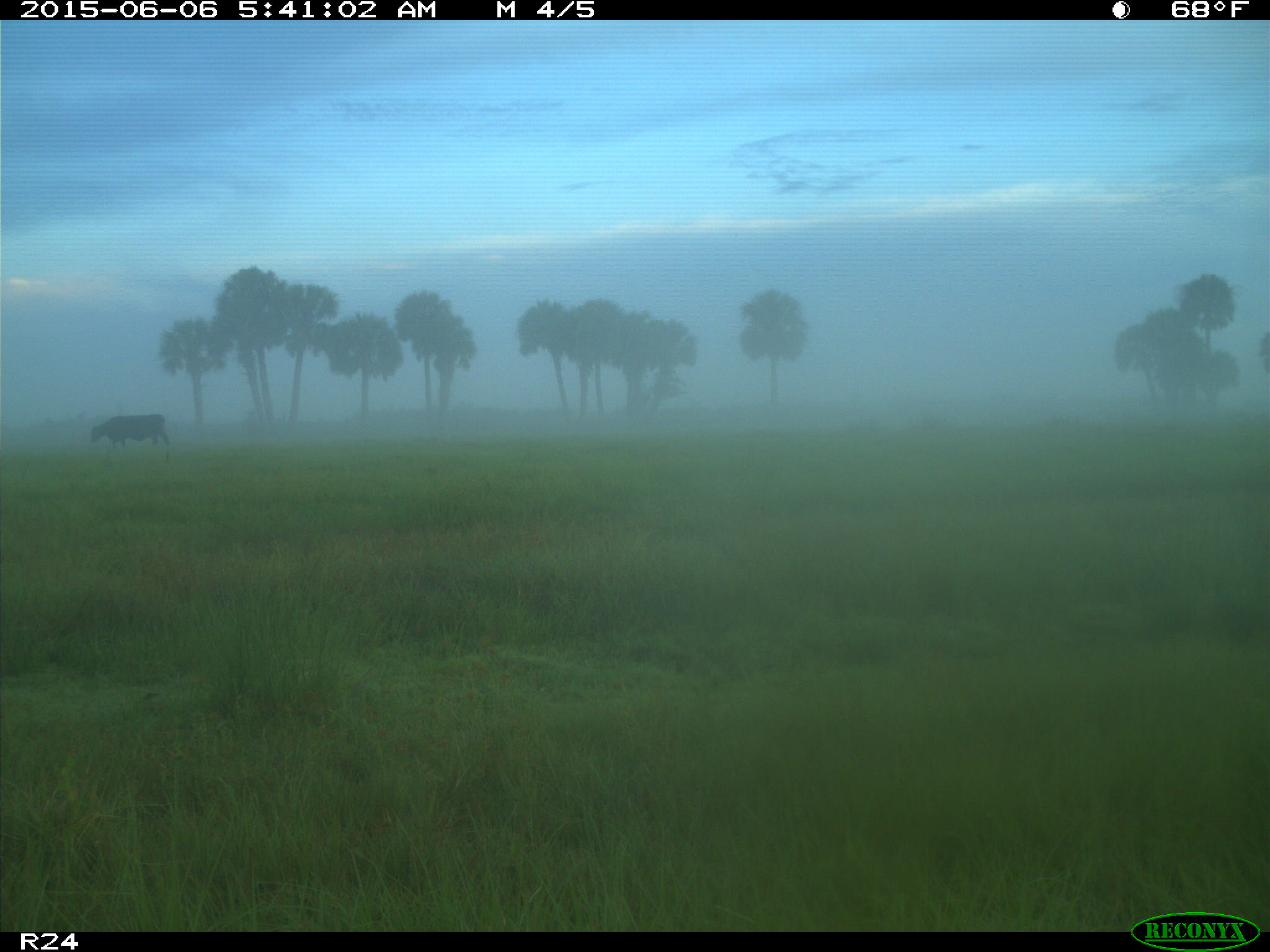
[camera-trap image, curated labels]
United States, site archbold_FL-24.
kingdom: Animalia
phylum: Chordata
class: Mammalia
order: Artiodactyla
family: Bovidae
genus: Bos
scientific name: Bos taurus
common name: domestic cow